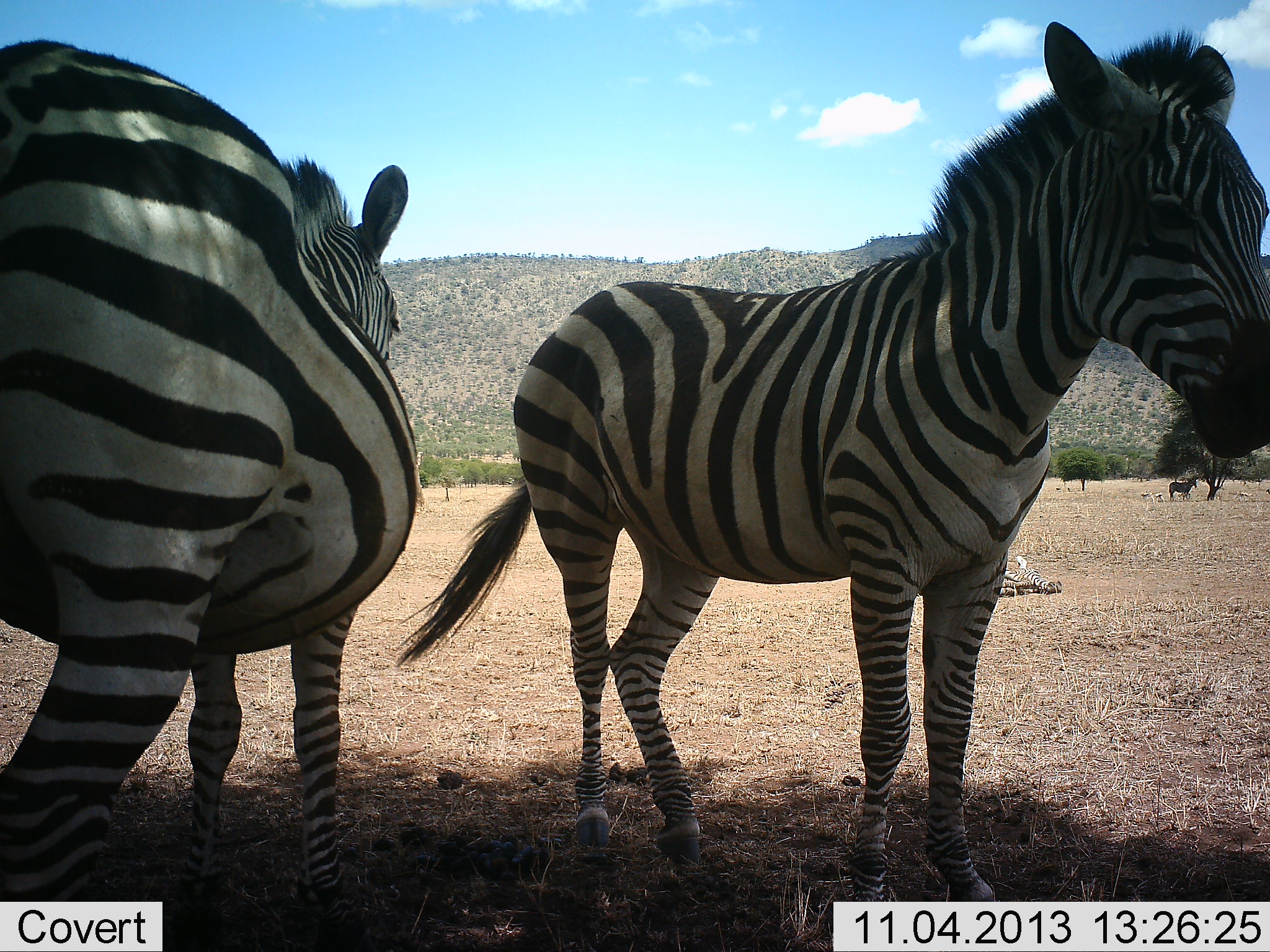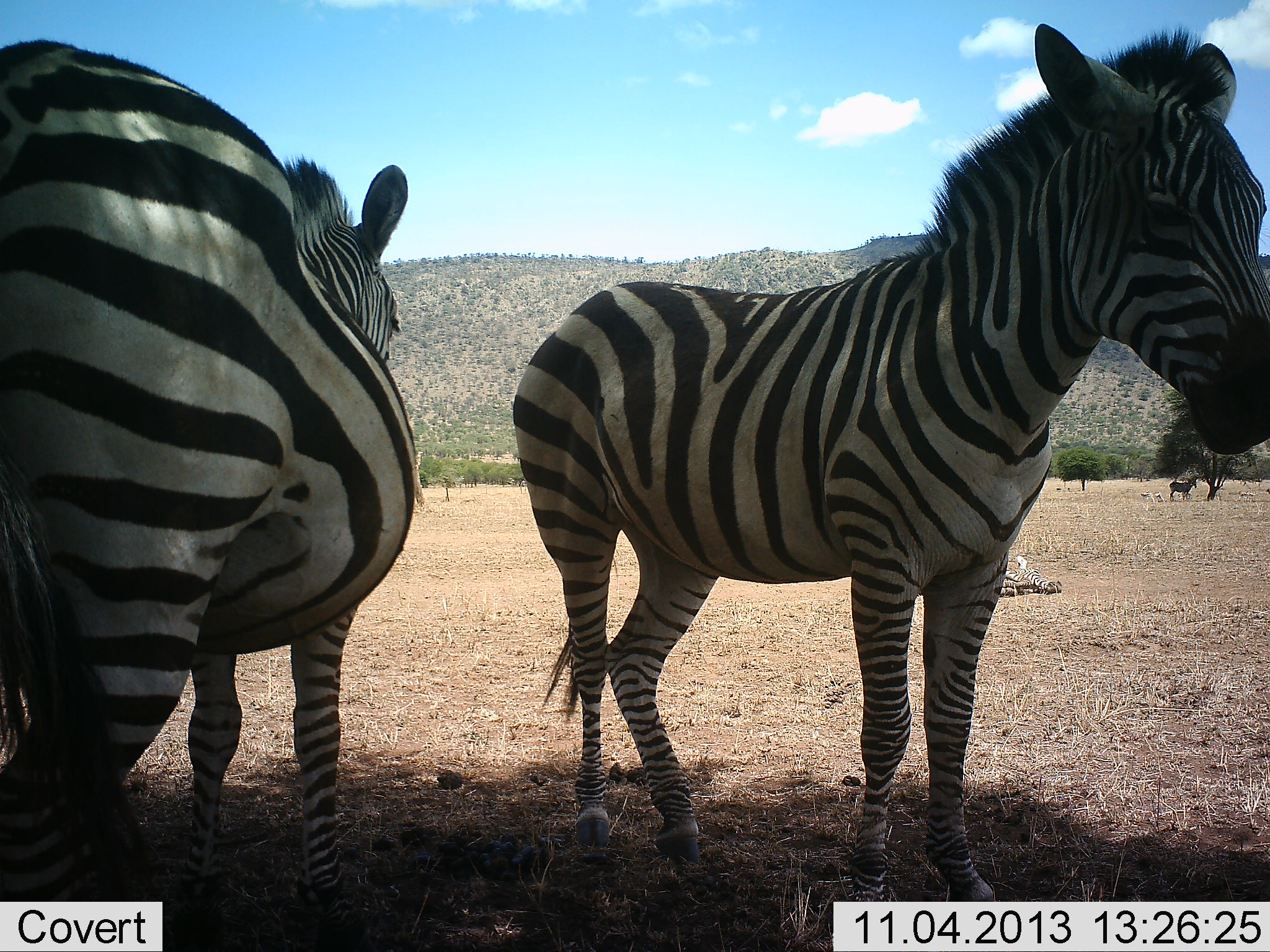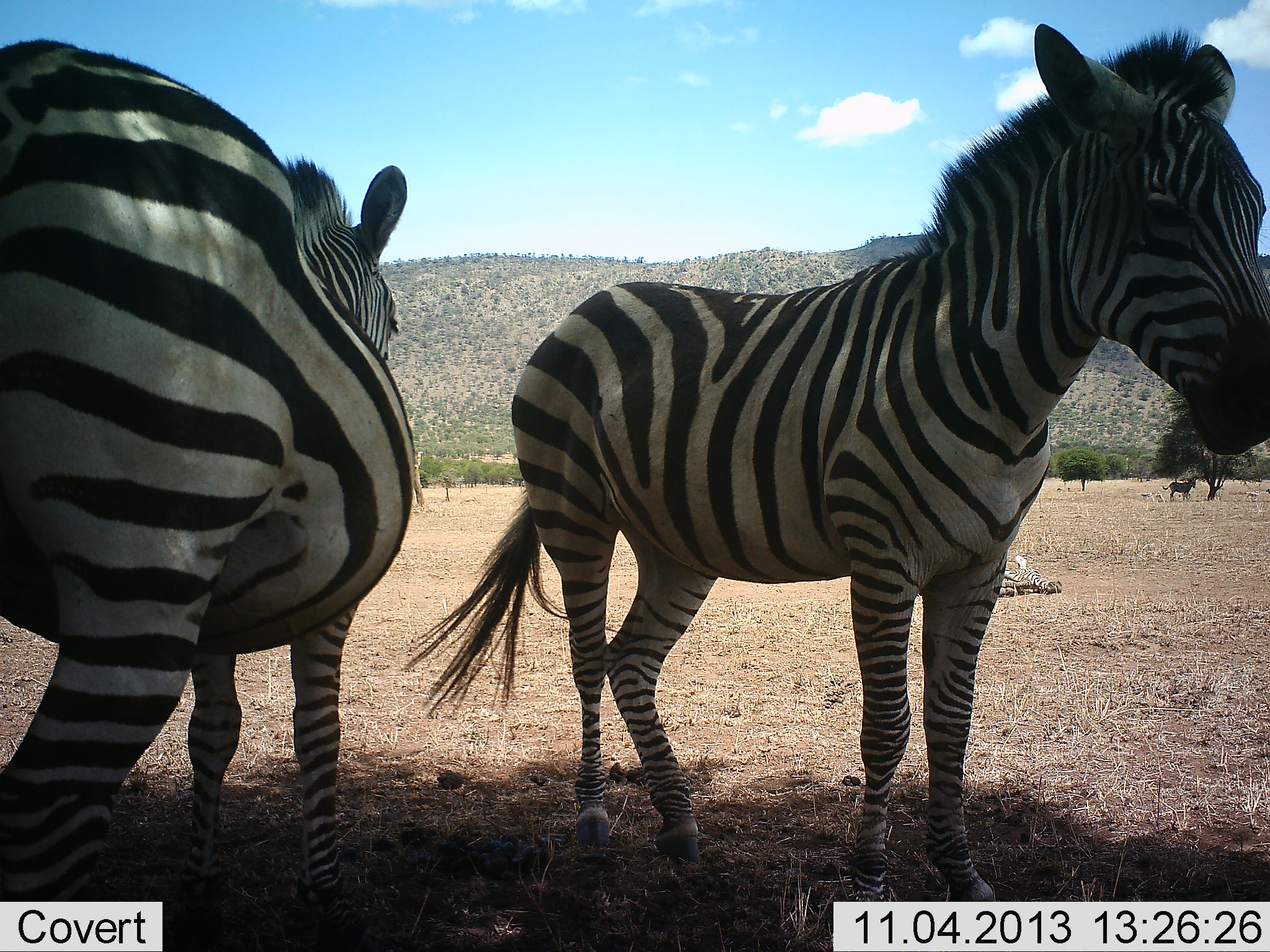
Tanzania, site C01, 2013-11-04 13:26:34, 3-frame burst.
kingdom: Animalia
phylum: Chordata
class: Mammalia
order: Perissodactyla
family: Equidae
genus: Equus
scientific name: Equus quagga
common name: plains zebra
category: zebra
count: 2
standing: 80%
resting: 20%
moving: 10%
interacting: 0%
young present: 0%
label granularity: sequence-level